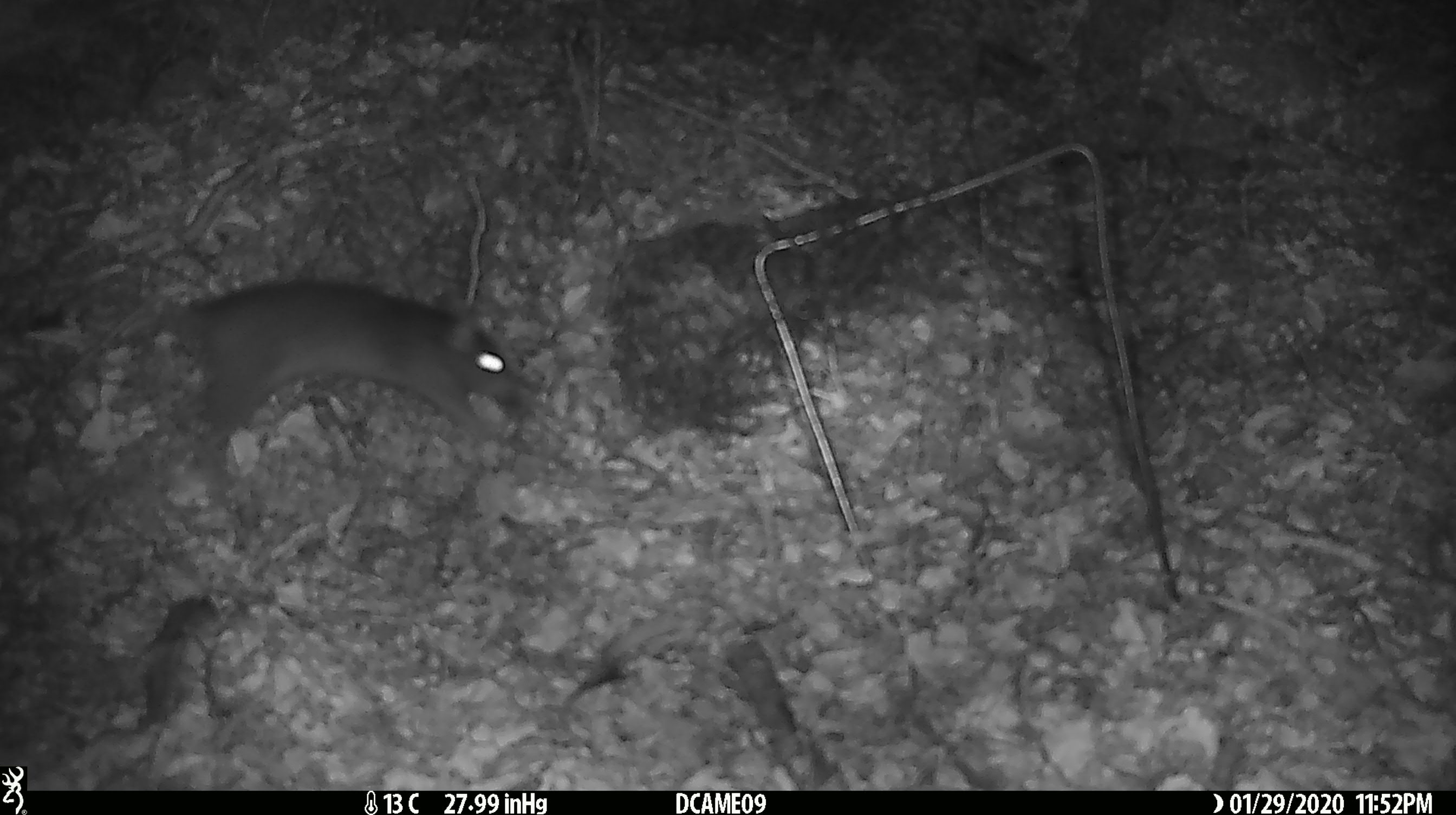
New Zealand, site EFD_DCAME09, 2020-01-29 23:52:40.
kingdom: Animalia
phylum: Chordata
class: Mammalia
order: Rodentia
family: Muridae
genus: Rattus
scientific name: Rattus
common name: rat